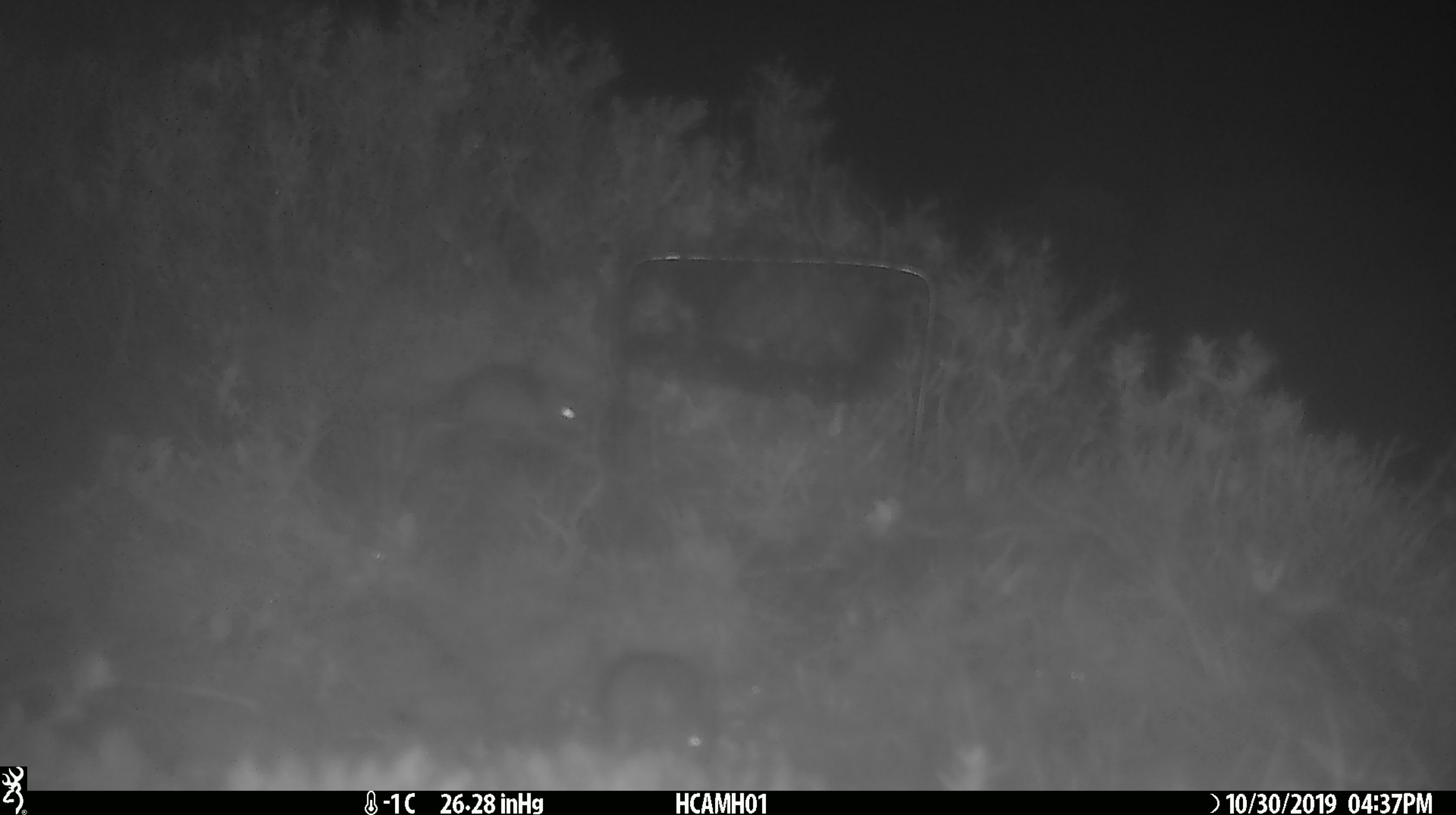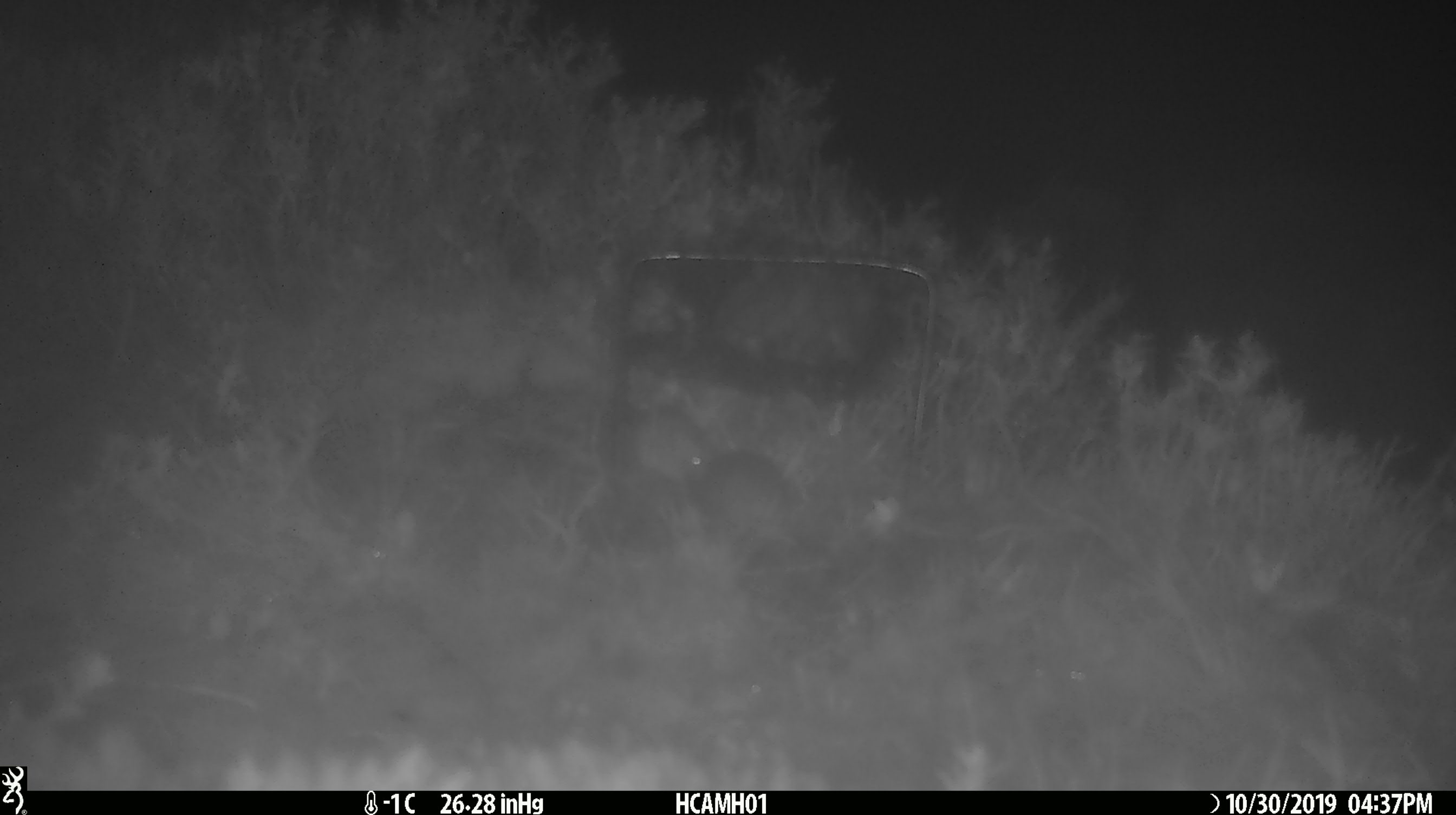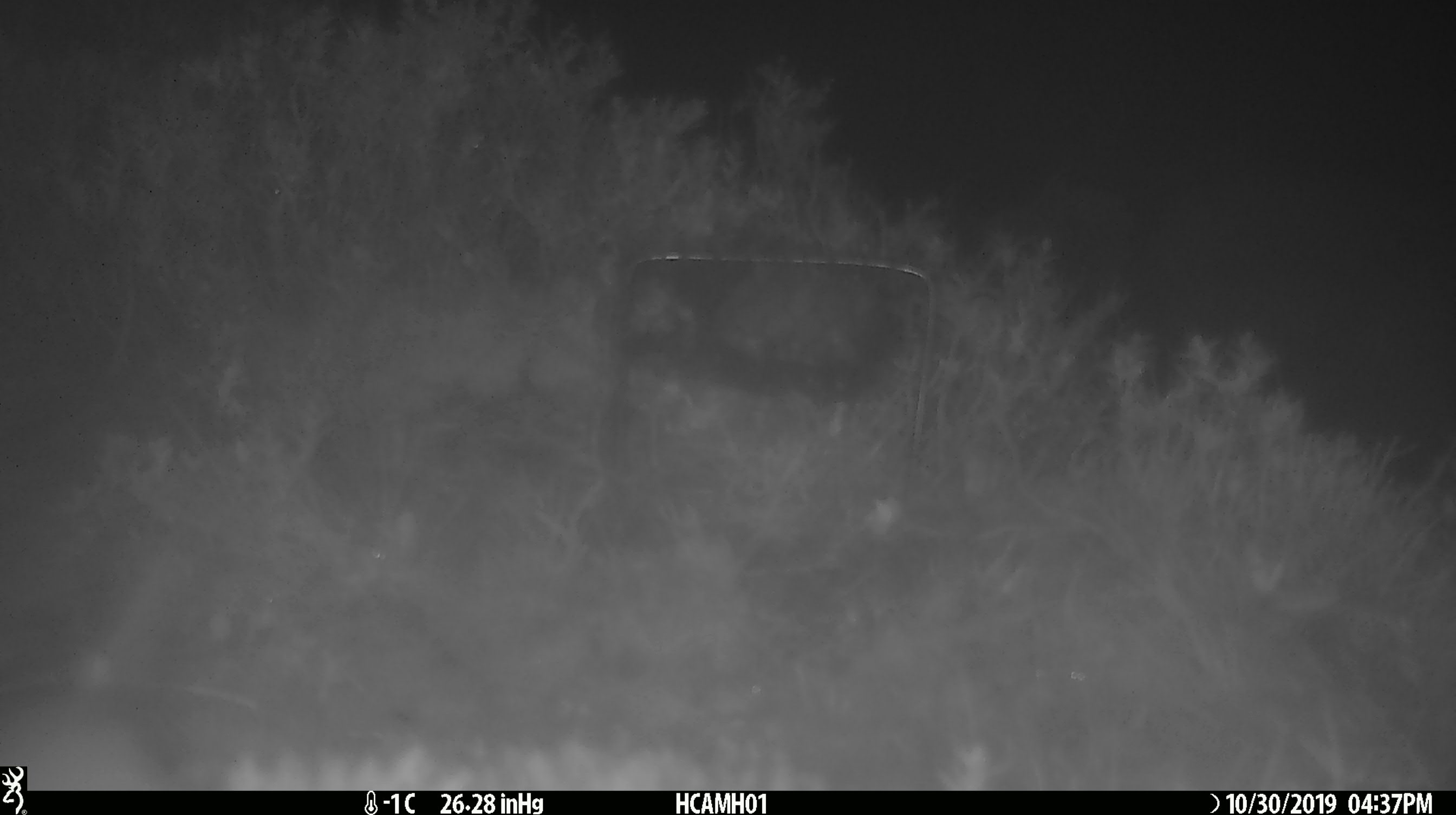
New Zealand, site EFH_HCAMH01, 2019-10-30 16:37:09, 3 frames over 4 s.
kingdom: Animalia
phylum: Chordata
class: Mammalia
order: Rodentia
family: Muridae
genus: Mus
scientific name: Mus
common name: mouse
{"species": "mouse (Mus)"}